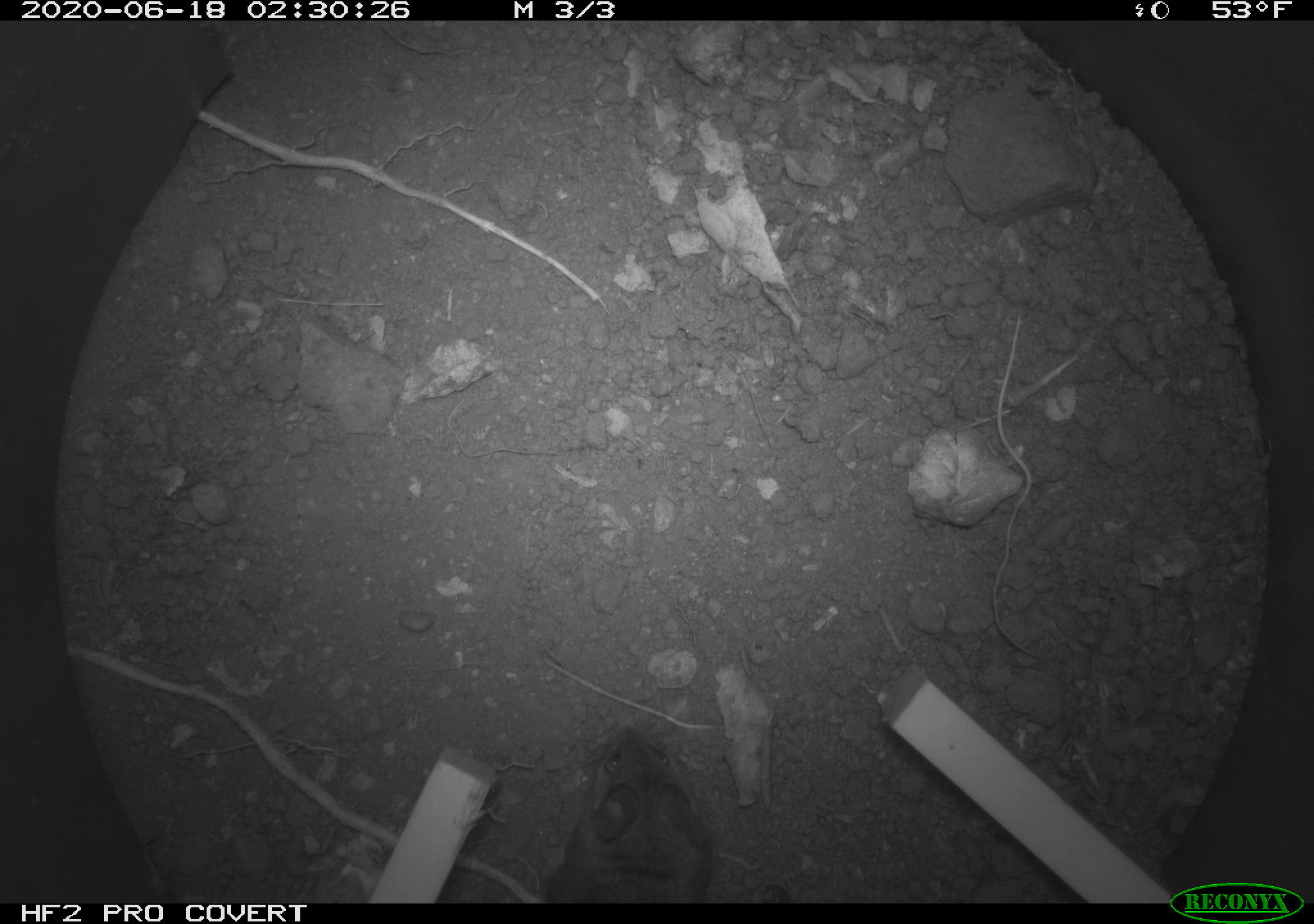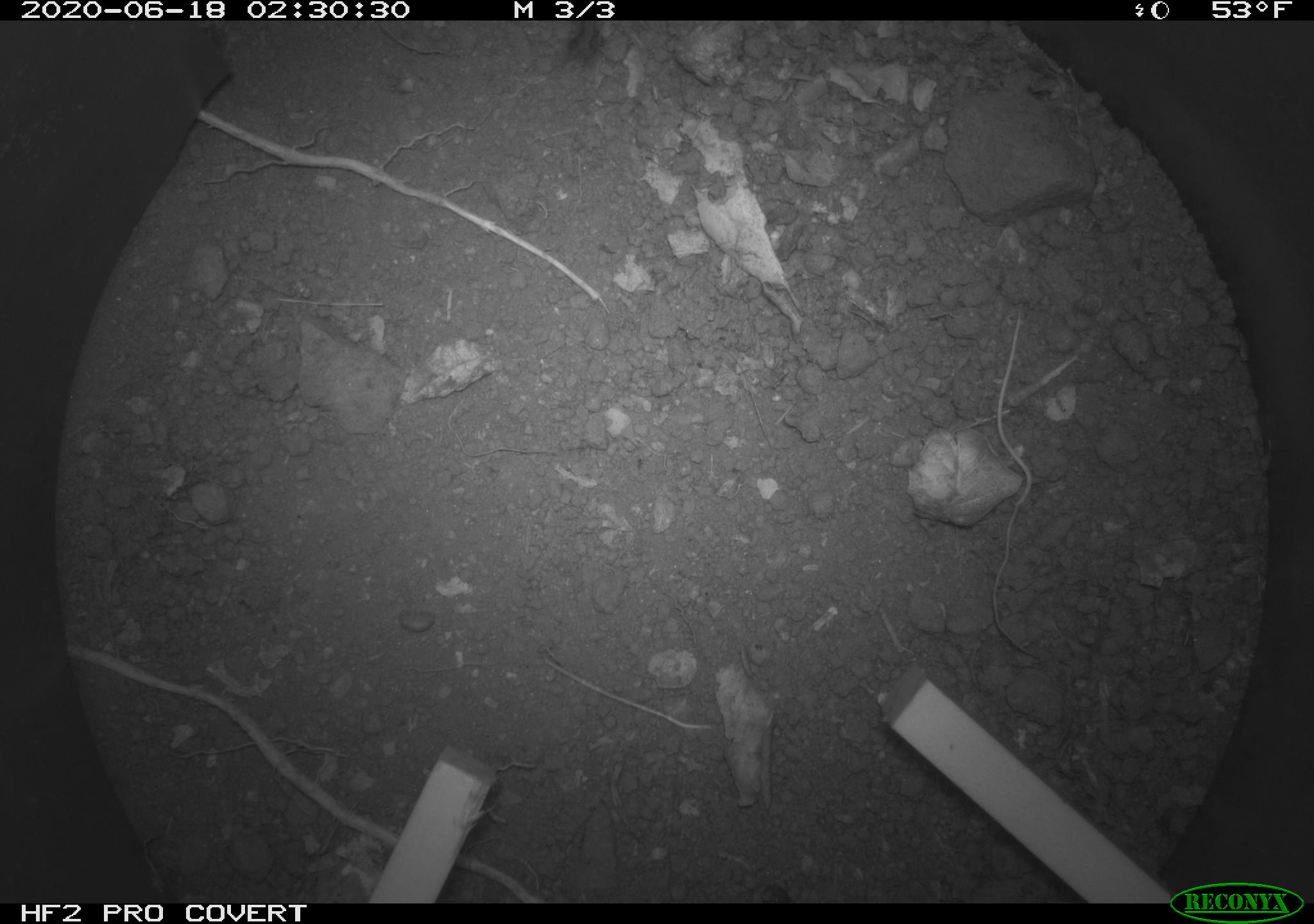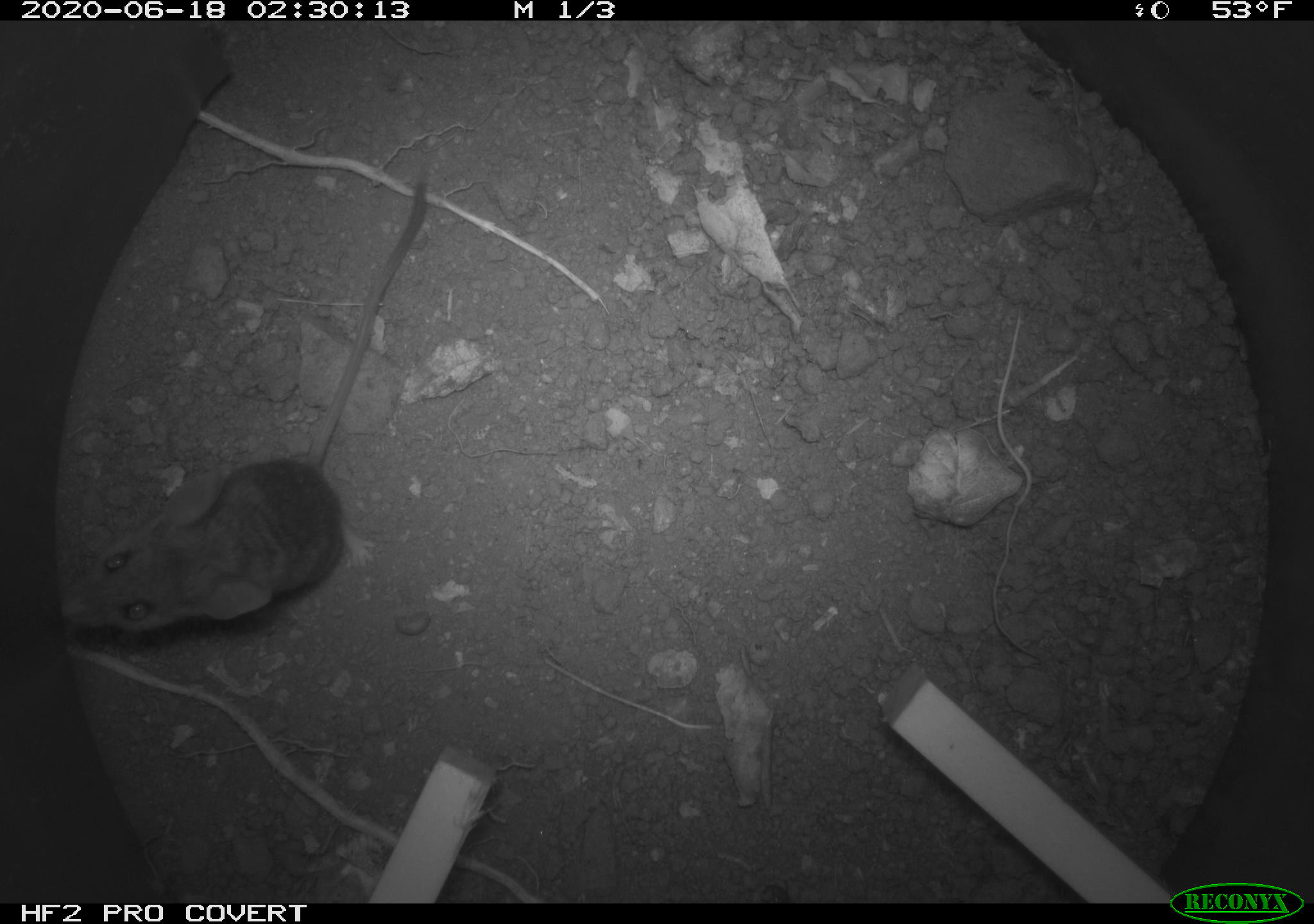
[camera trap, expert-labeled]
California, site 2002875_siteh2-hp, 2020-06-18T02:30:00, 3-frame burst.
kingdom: Animalia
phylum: Chordata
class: Mammalia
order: Rodentia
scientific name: Rodentia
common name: mouse species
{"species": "mouse species (Rodentia)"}